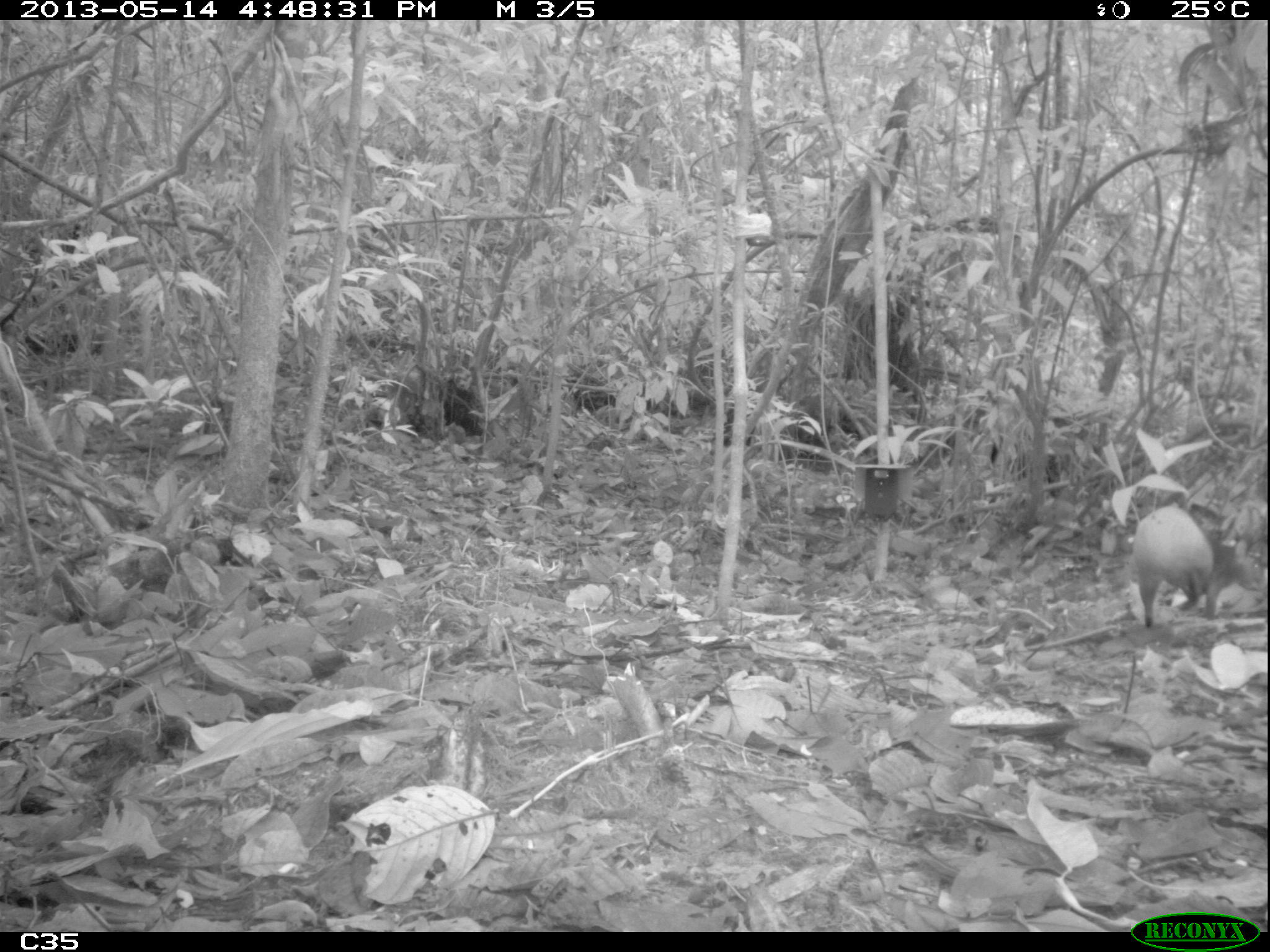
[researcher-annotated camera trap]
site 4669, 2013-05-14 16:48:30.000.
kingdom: Animalia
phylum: Chordata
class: Mammalia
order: Rodentia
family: Dasyproctidae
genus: Dasyprocta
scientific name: Dasyprocta leporina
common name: red-rumped agouti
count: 1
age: adult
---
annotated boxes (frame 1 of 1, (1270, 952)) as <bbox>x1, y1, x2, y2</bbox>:
dasyprocta leporina: <bbox>1130, 504, 1263, 626</bbox>